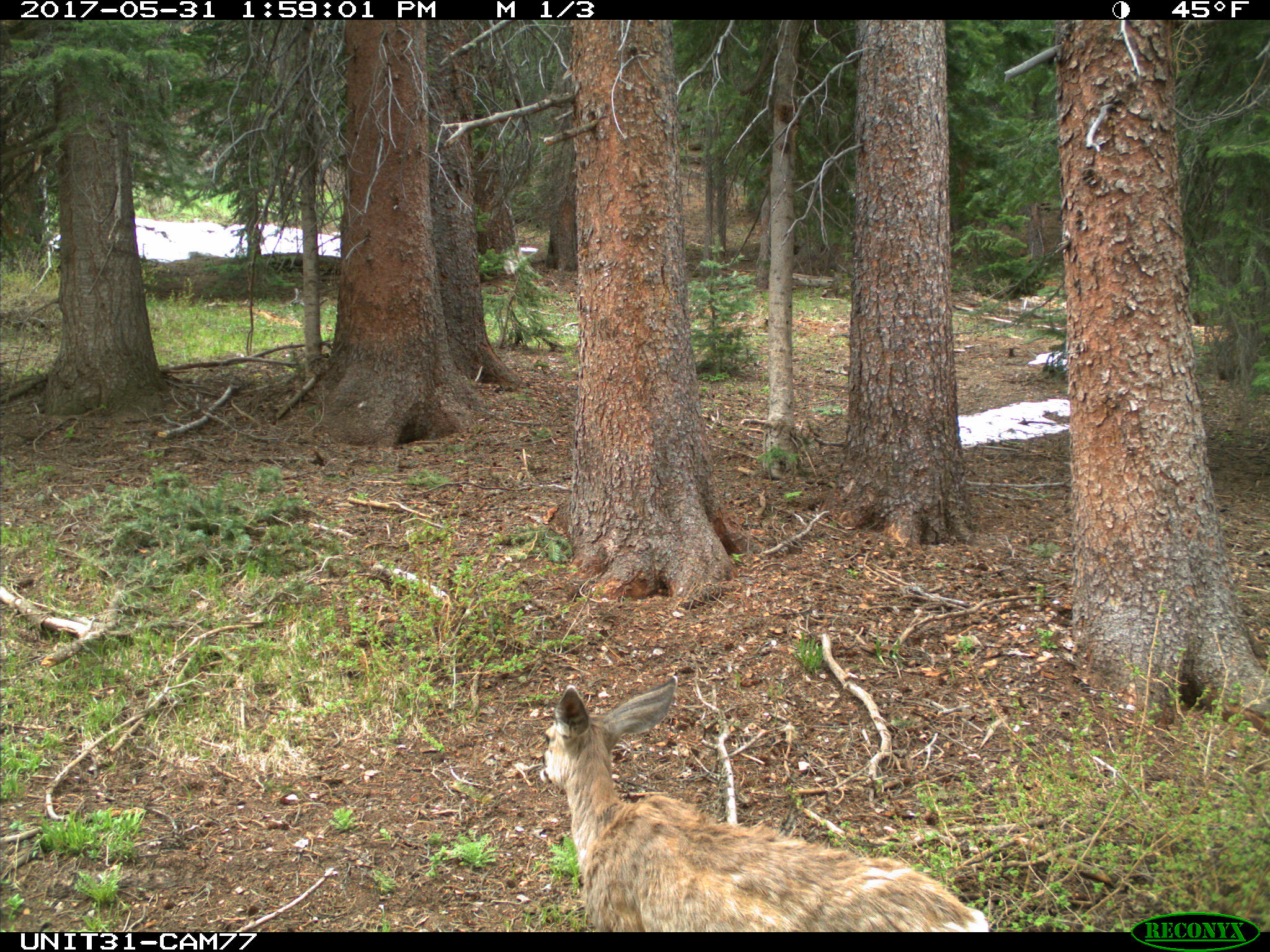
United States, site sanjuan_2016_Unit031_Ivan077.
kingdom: Animalia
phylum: Chordata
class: Mammalia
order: Artiodactyla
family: Cervidae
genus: Odocoileus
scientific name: Odocoileus hemionus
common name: mule deer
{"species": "Odocoileus hemionus (mule deer)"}